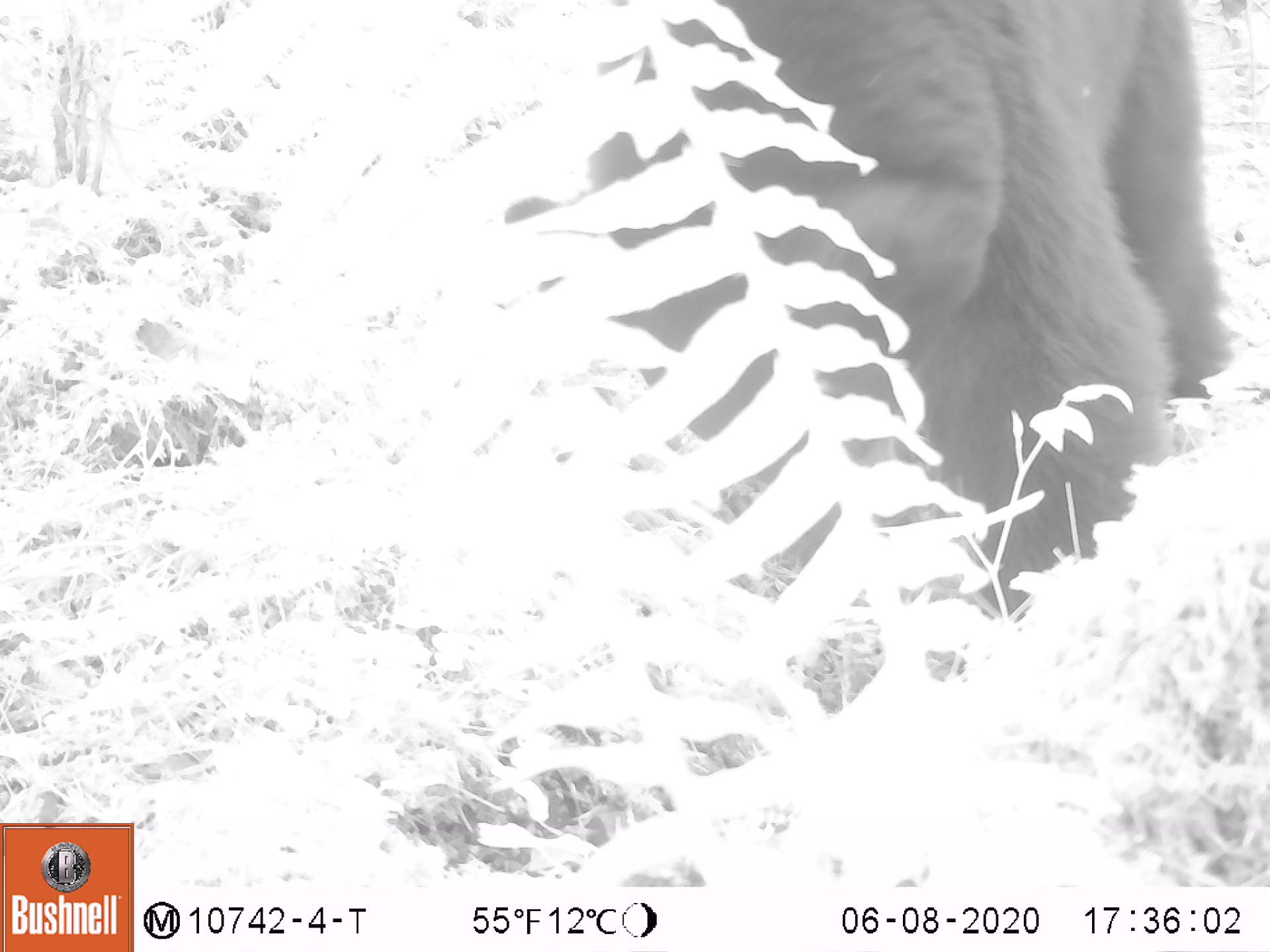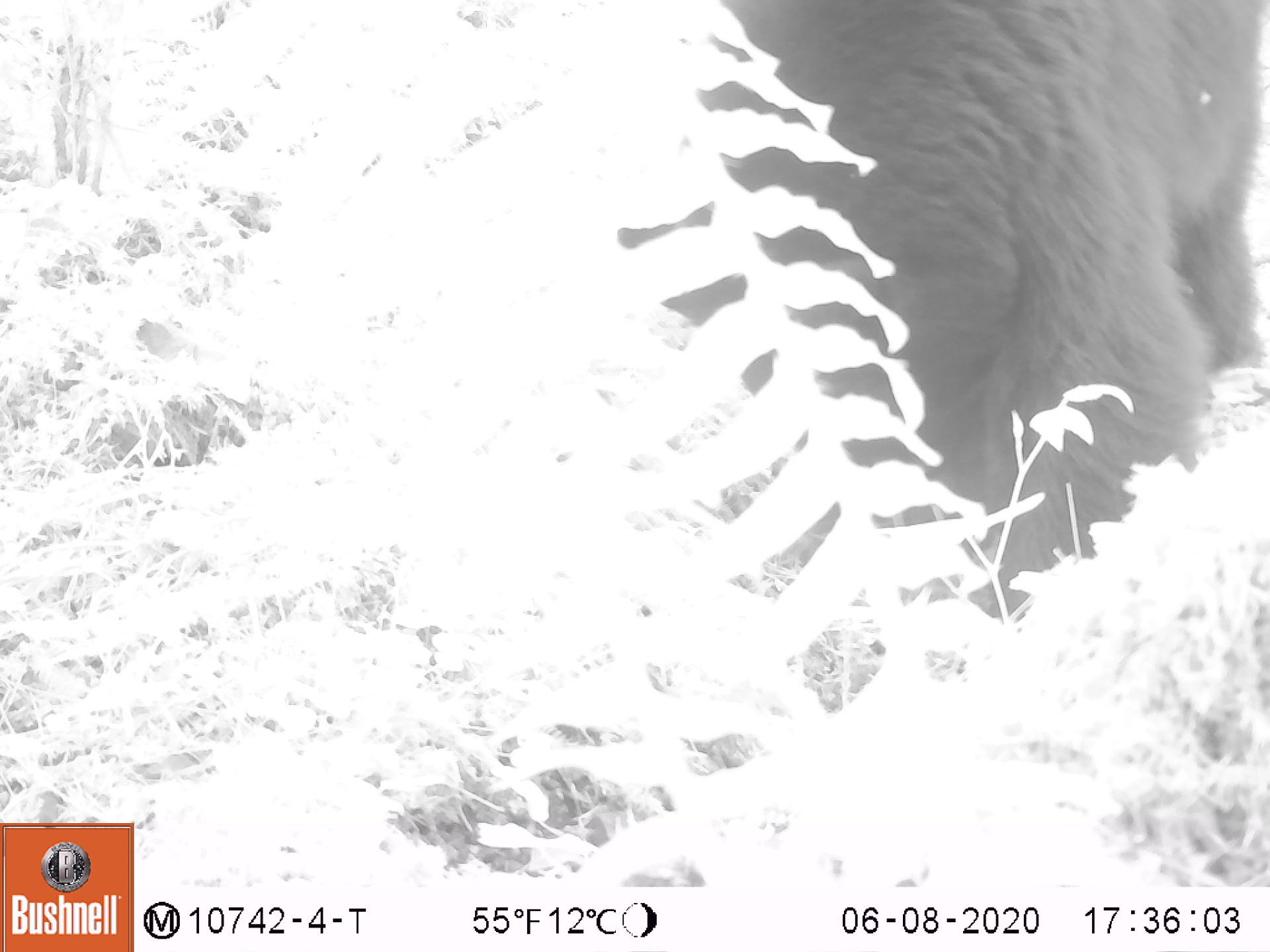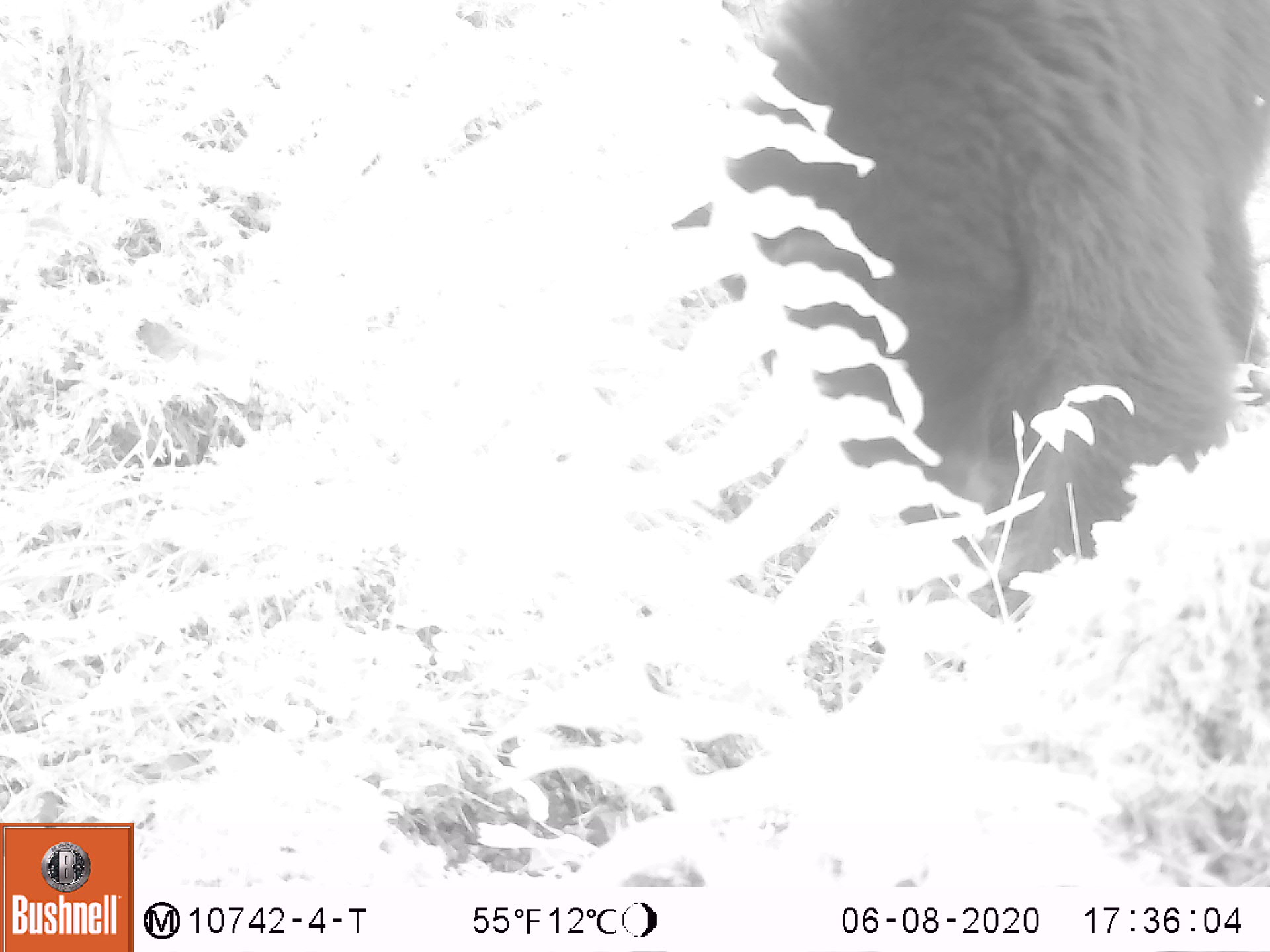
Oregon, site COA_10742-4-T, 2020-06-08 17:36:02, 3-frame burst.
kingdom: Animalia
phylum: Chordata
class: Mammalia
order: Carnivora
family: Ursidae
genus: Ursus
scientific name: Ursus americanus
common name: american black bear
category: black bear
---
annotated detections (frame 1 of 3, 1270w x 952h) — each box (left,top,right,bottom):
black bear: (595,4,1248,613)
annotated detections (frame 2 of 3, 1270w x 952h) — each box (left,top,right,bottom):
black bear: (635,4,1263,615)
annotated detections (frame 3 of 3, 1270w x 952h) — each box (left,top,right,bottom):
black bear: (678,3,1263,611)